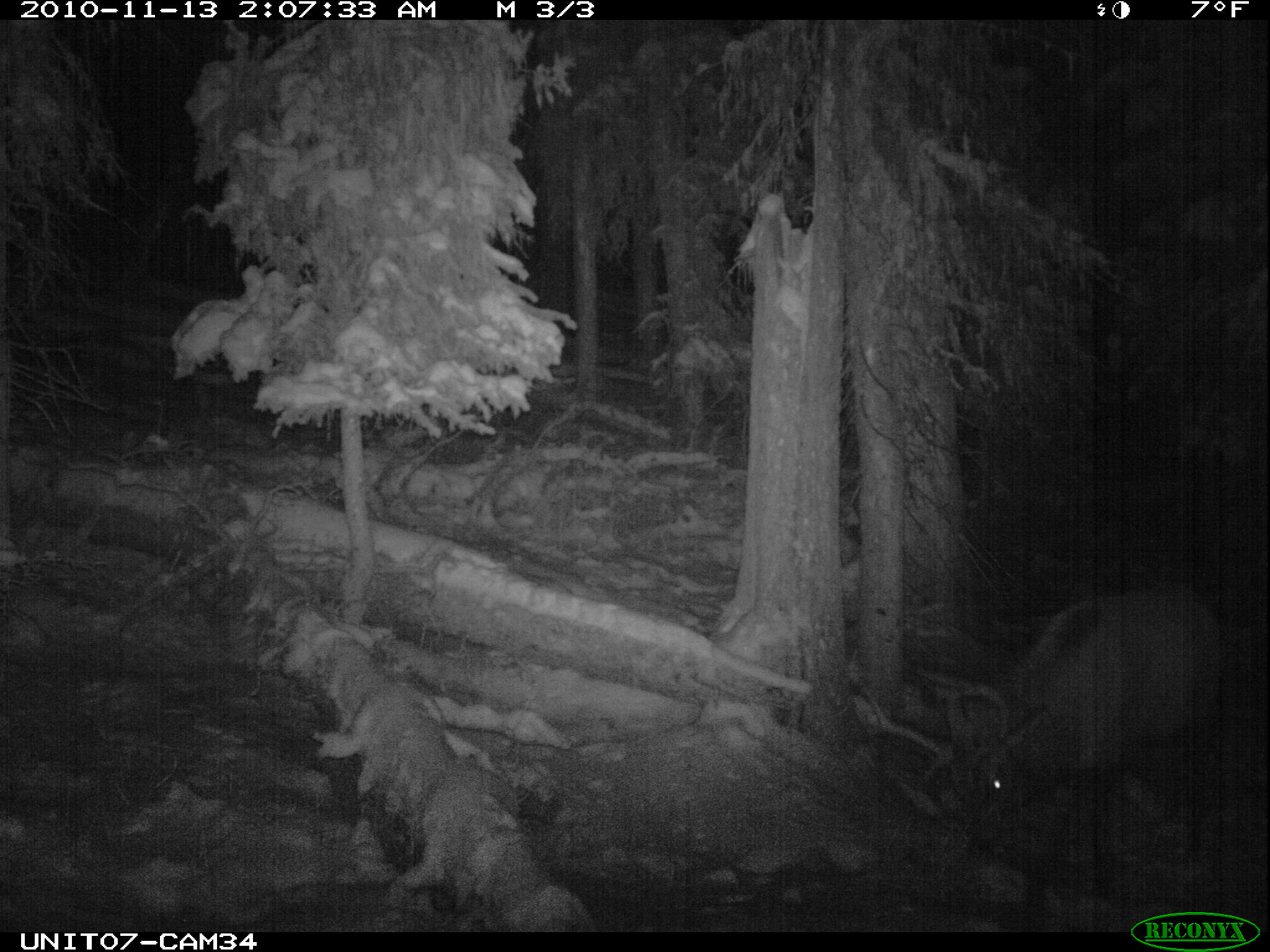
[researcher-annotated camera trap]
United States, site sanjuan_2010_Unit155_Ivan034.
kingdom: Animalia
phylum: Chordata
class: Mammalia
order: Artiodactyla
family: Cervidae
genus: Cervus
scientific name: Cervus elaphus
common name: red deer